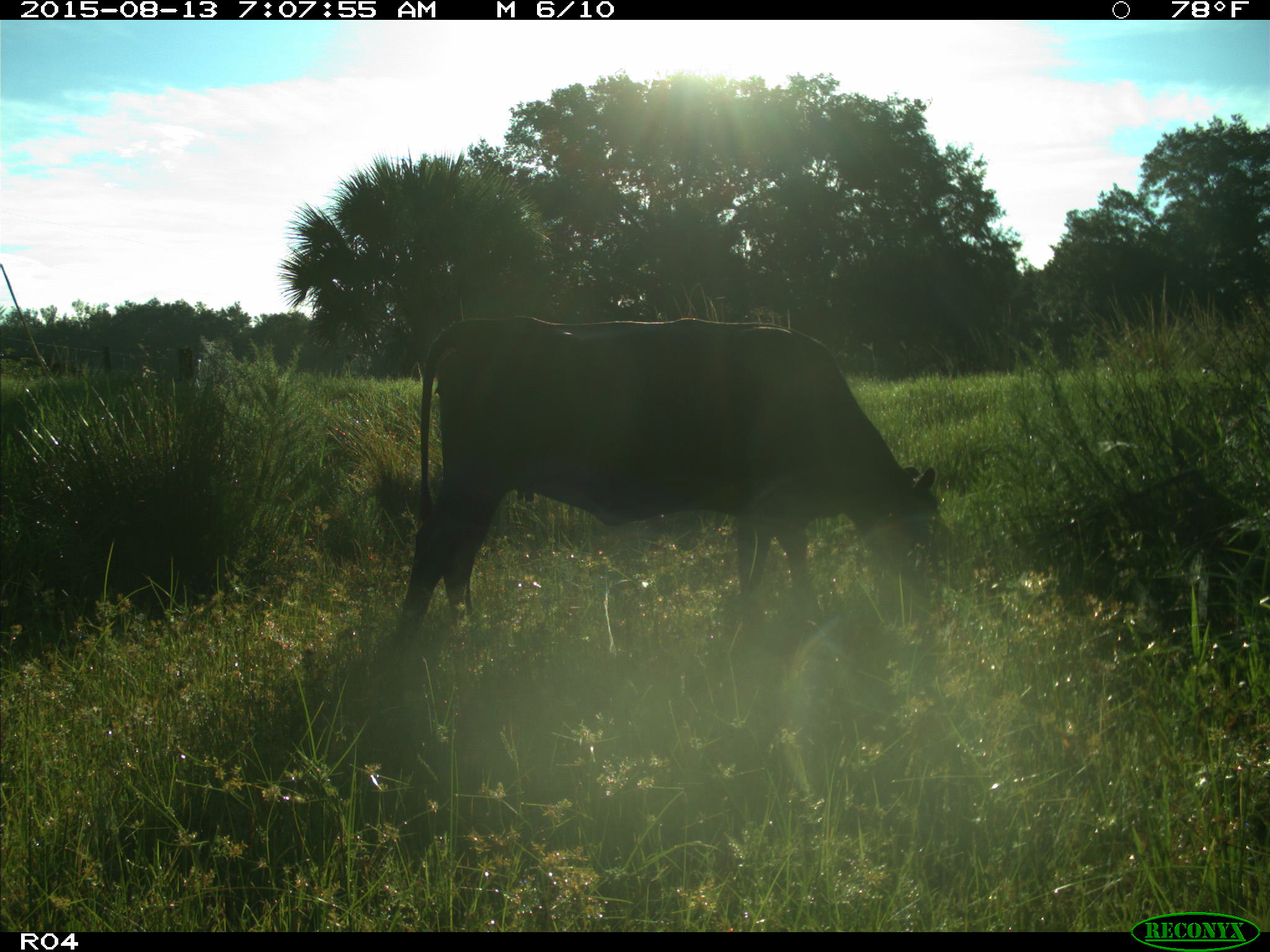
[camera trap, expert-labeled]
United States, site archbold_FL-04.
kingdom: Animalia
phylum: Chordata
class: Mammalia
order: Artiodactyla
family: Bovidae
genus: Bos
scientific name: Bos taurus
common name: domestic cow